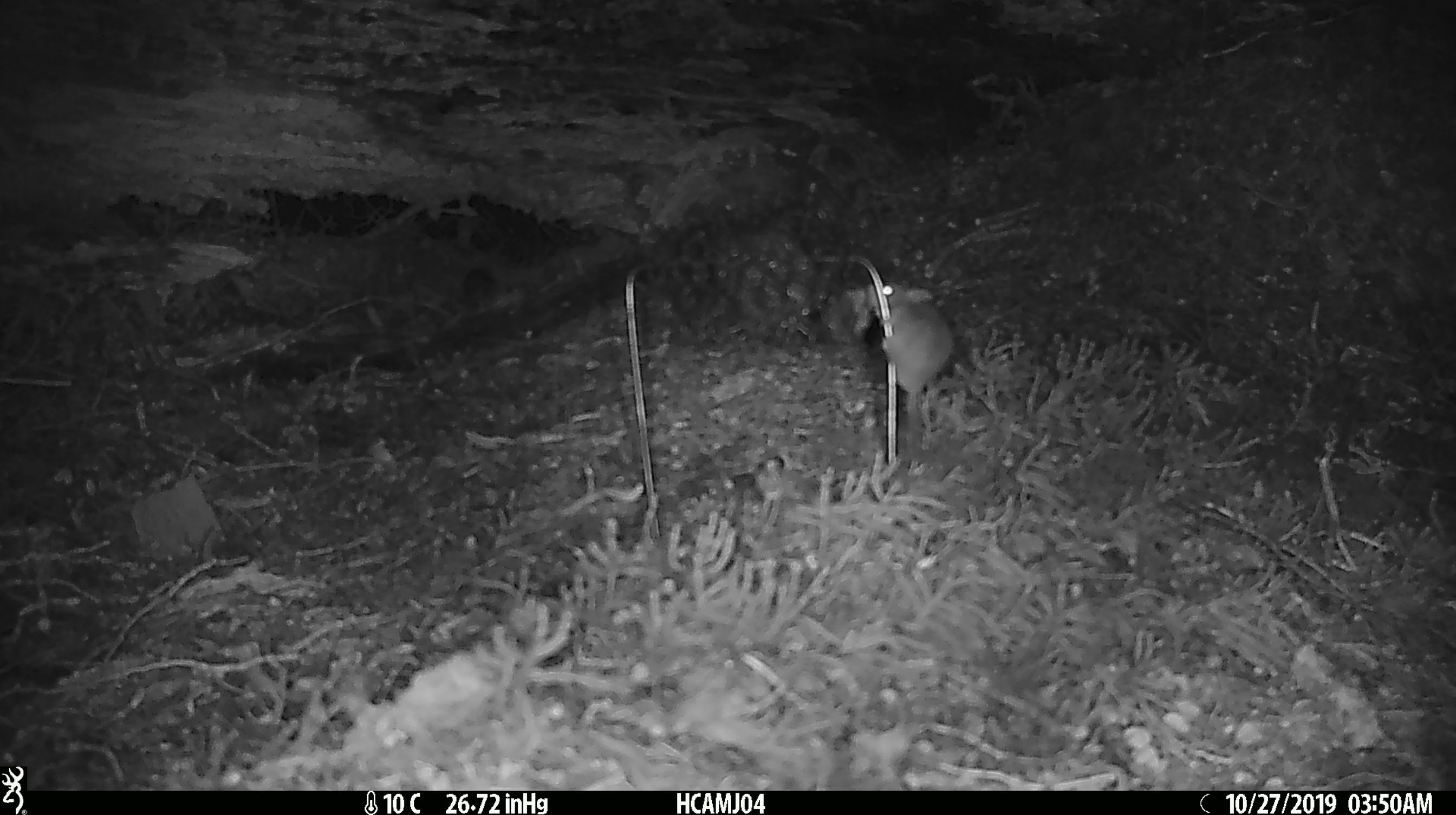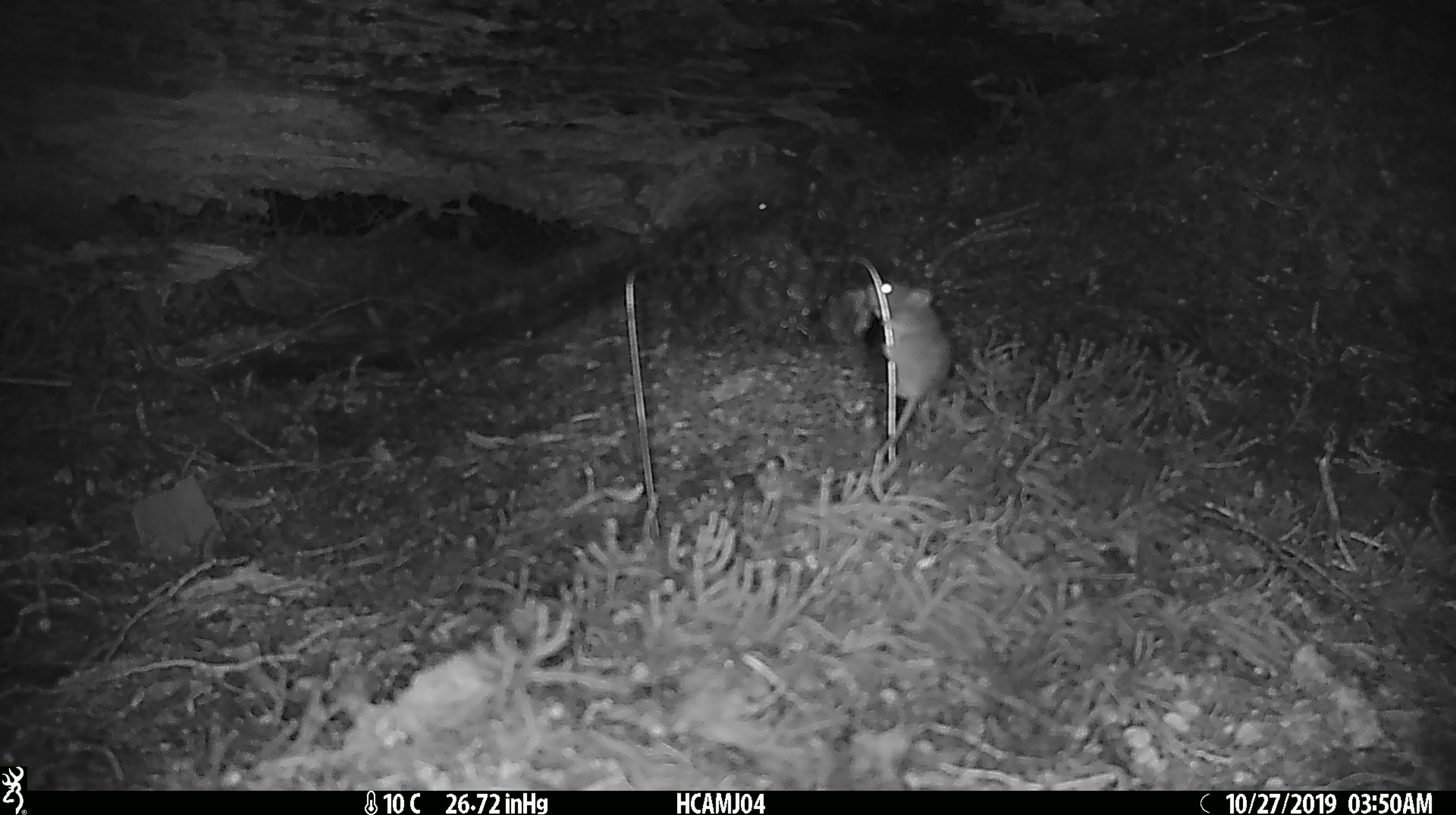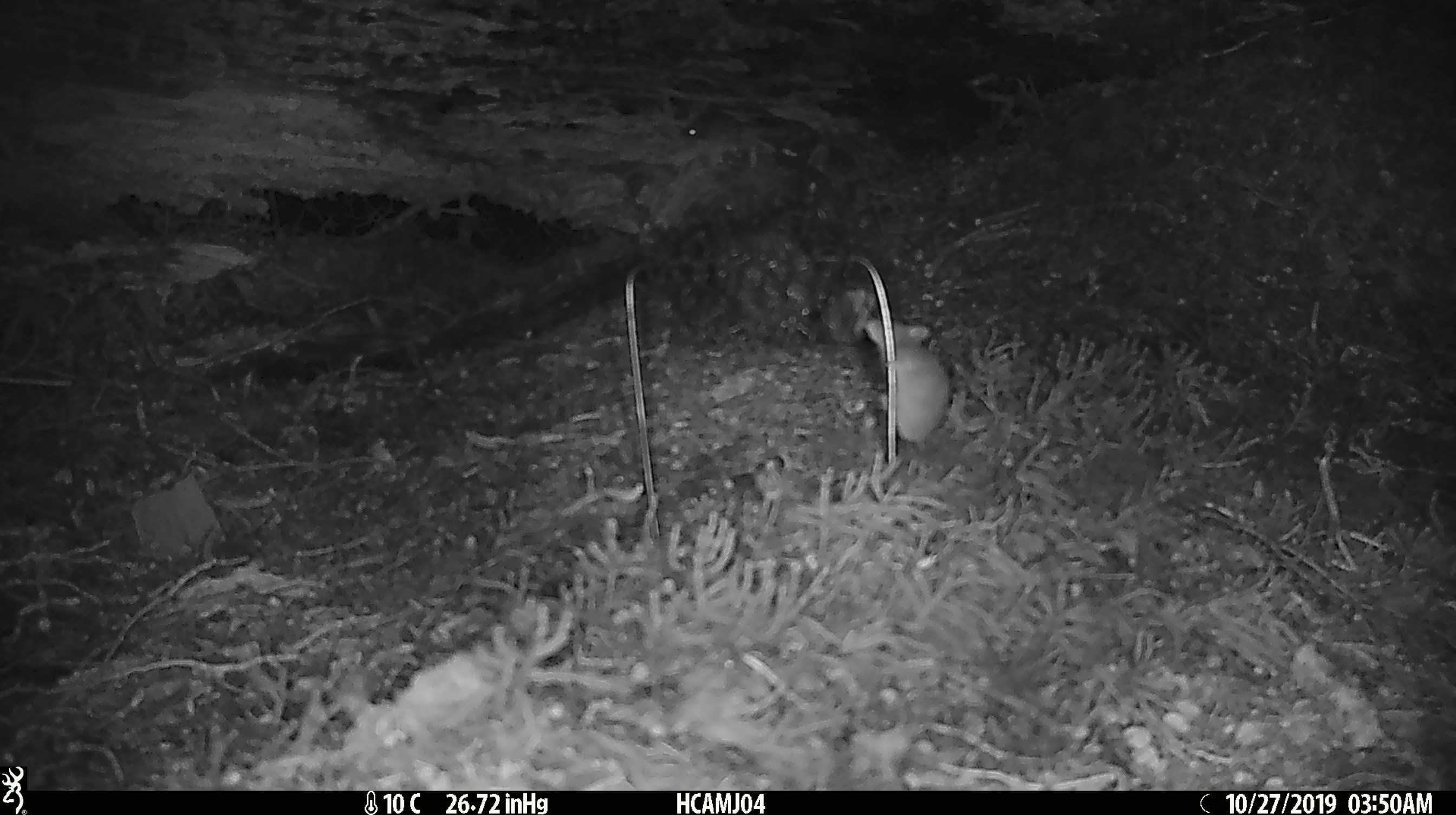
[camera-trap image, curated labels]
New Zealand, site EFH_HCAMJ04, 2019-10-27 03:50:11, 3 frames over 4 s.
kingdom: Animalia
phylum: Chordata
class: Mammalia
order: Rodentia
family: Muridae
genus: Mus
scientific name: Mus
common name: mouse